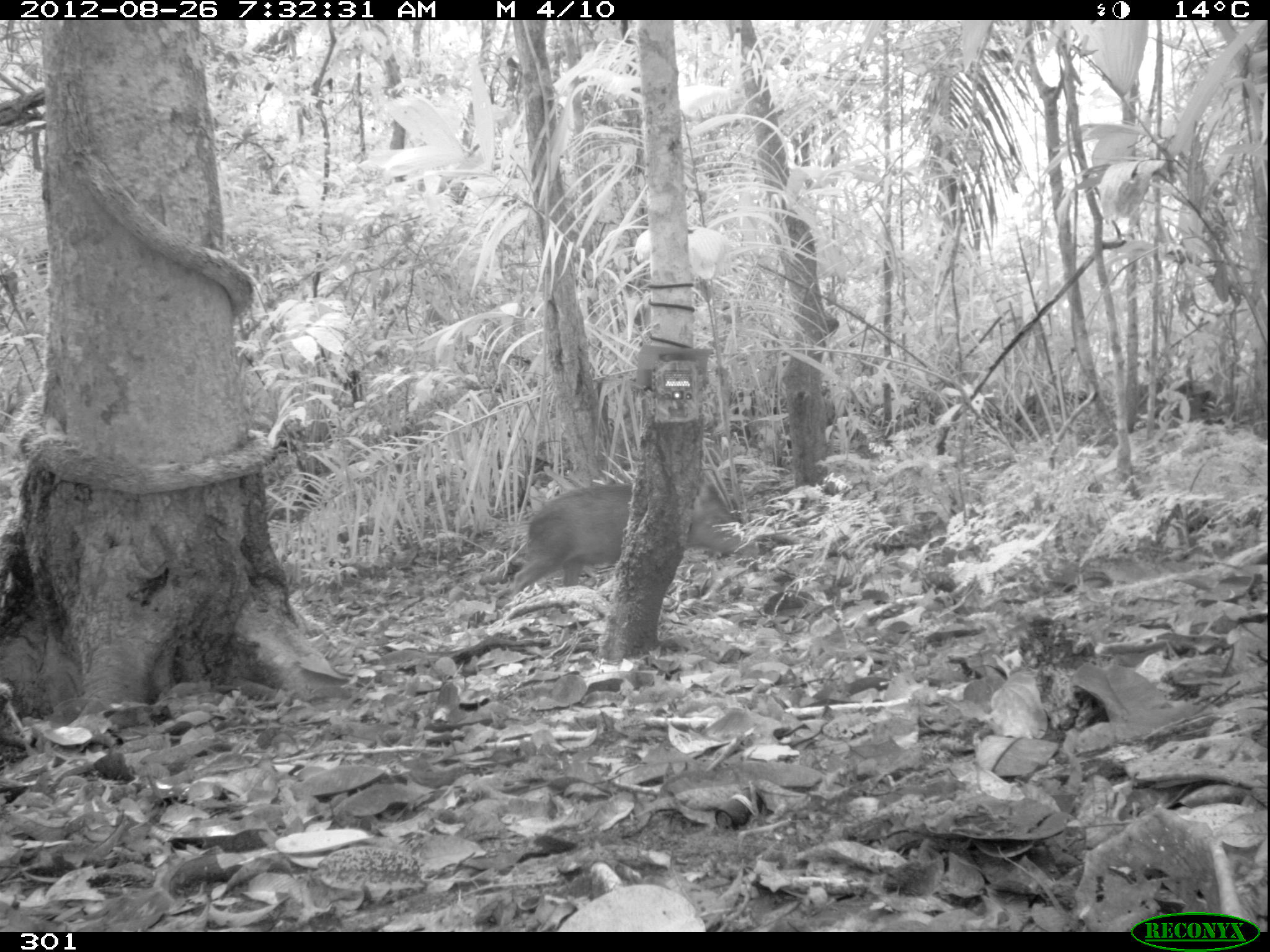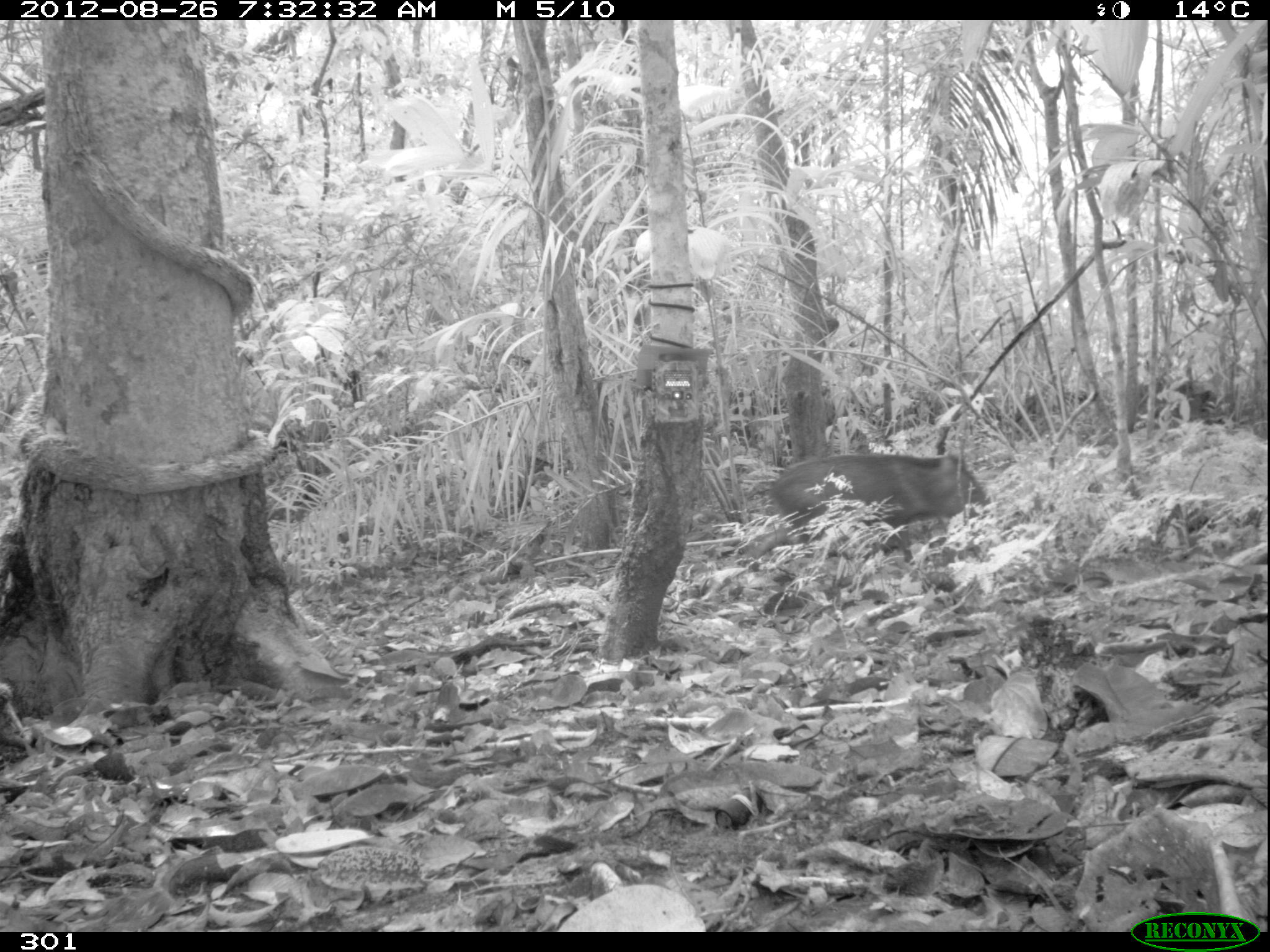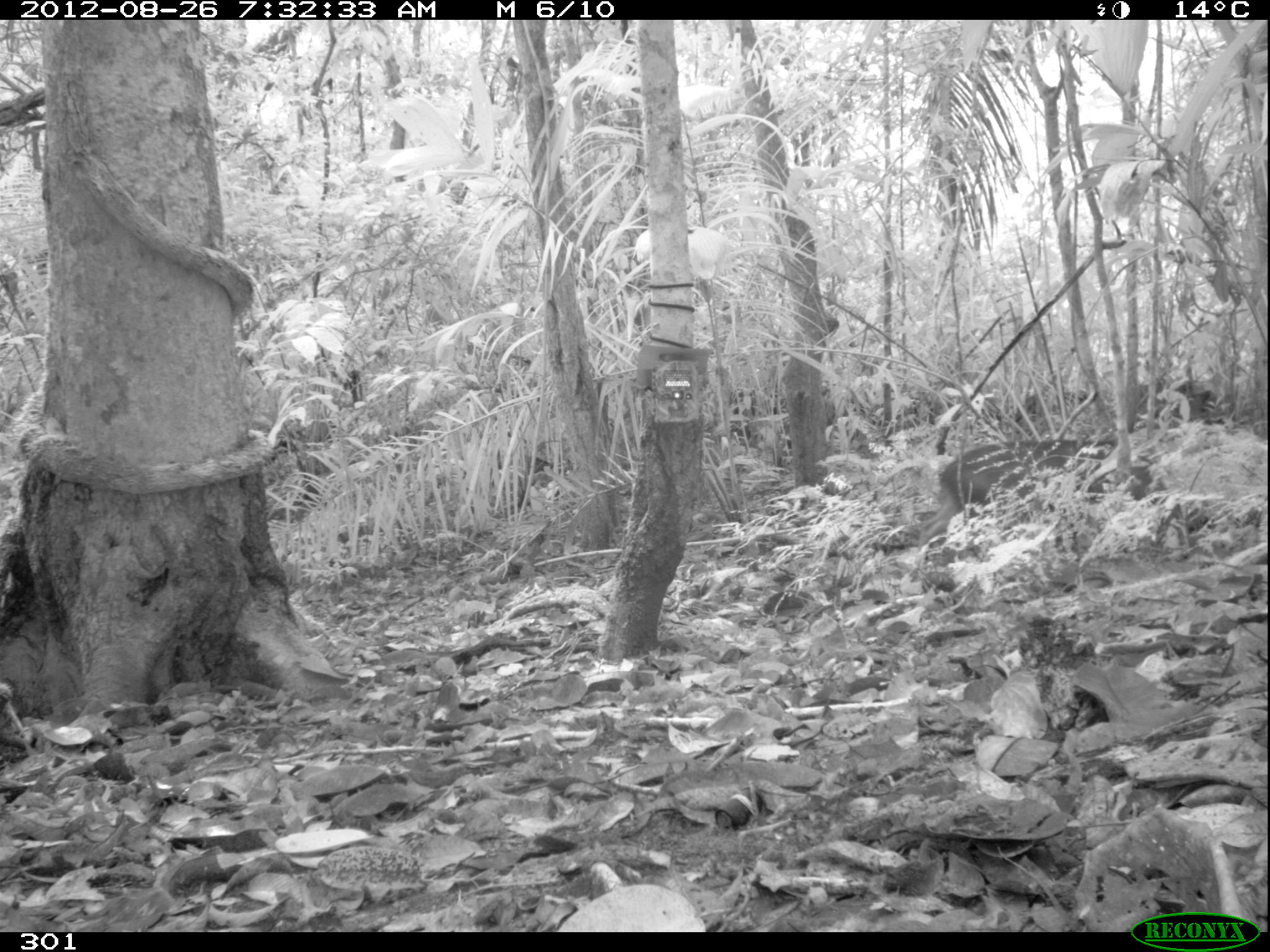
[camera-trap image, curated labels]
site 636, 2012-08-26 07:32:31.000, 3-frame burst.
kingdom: Animalia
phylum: Chordata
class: Mammalia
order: Artiodactyla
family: Tayassuidae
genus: Pecari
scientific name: Pecari tajacu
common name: collared peccary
Pecari tajacu (collared peccary).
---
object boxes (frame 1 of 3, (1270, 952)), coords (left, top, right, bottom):
pecari tajacu: (512, 482, 735, 596)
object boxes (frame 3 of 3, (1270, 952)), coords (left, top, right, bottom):
pecari tajacu: (920, 436, 1169, 556)